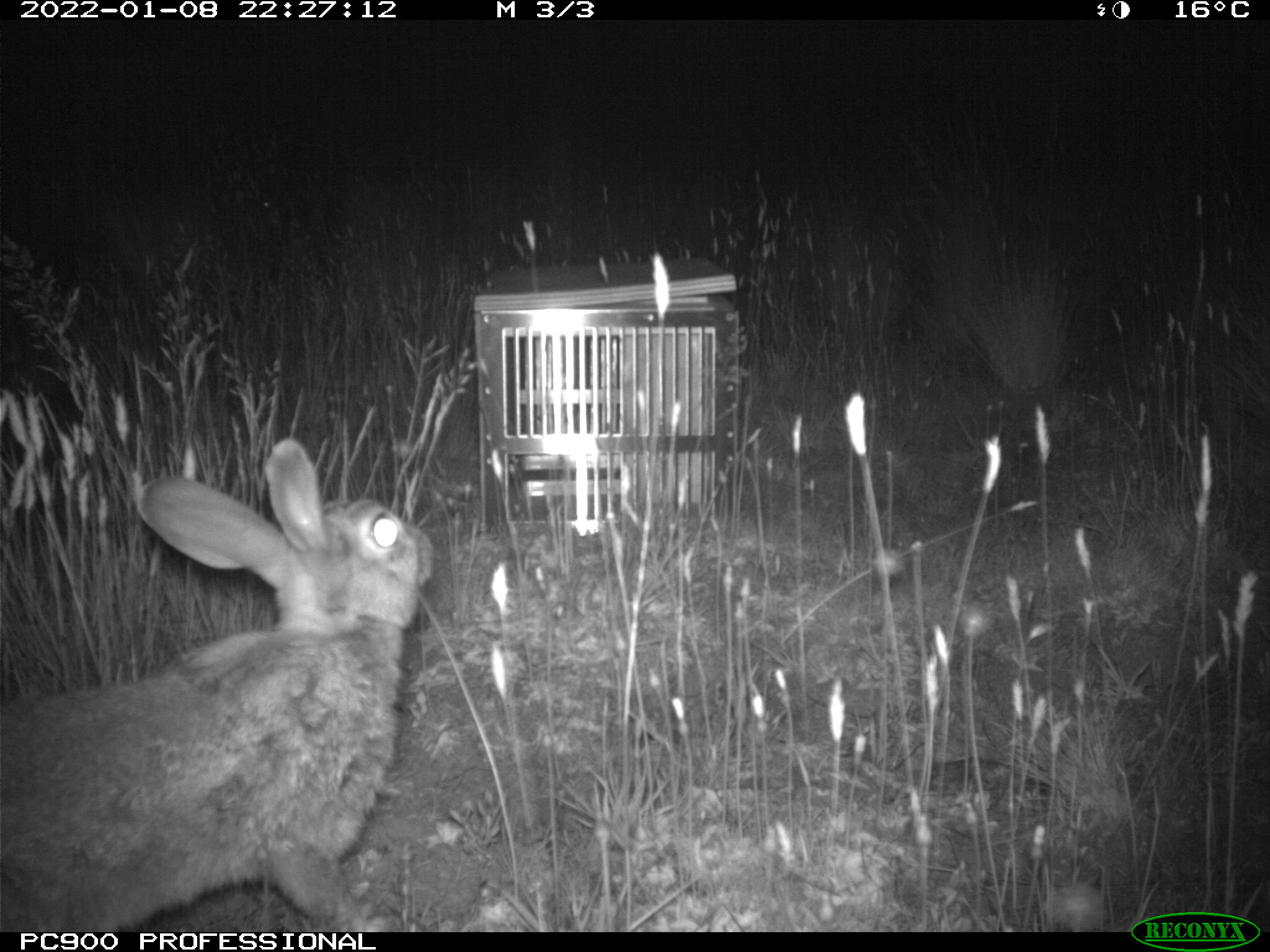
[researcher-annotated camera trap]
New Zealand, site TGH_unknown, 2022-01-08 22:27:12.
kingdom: Animalia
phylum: Chordata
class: Mammalia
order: Lagomorpha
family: Leporidae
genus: Oryctolagus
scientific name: Oryctolagus cuniculus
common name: european rabbit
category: rabbit